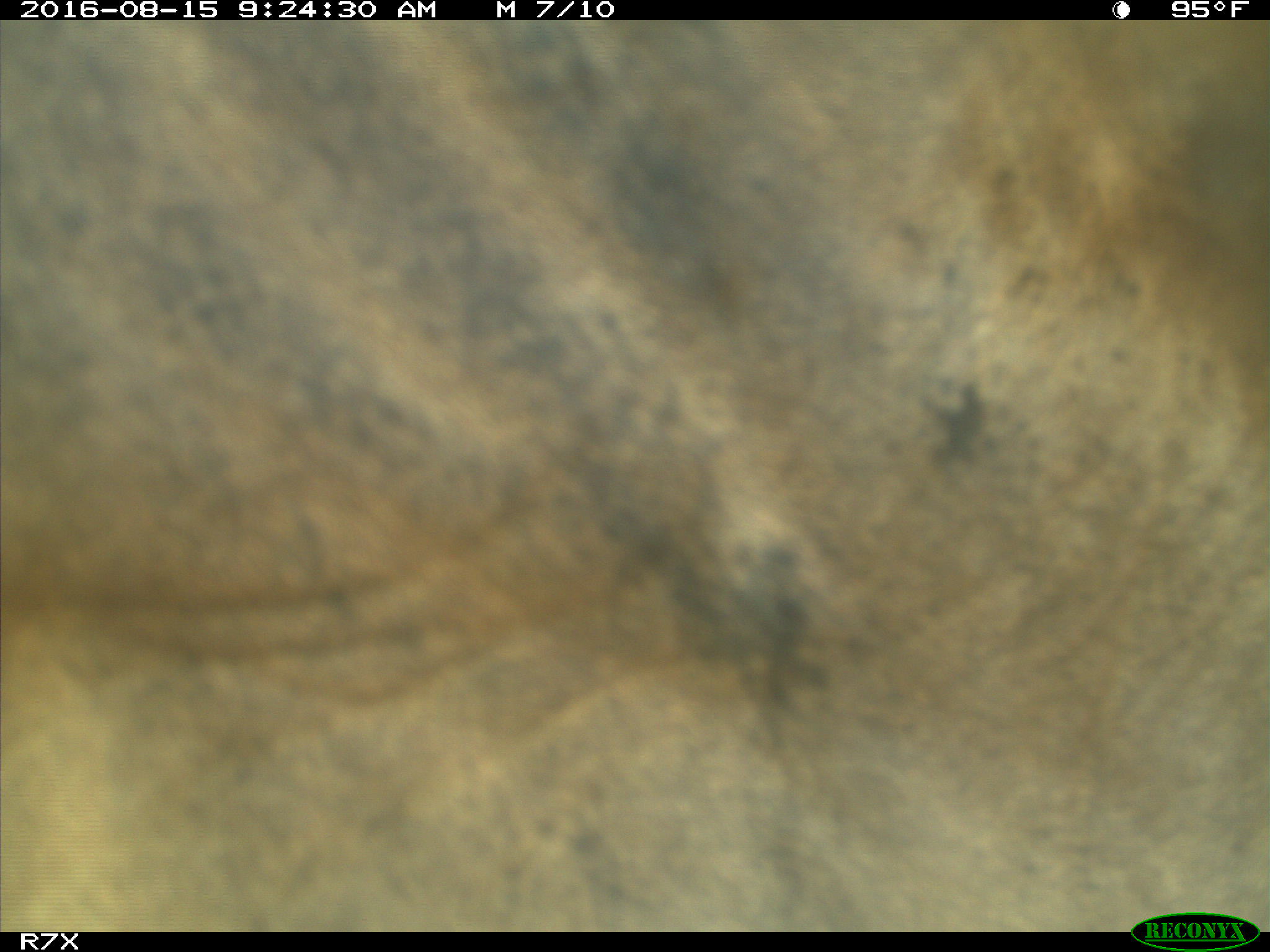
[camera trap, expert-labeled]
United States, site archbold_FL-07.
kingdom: Animalia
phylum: Chordata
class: Mammalia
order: Artiodactyla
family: Bovidae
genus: Bos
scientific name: Bos taurus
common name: domestic cow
Bos taurus (domestic cow).